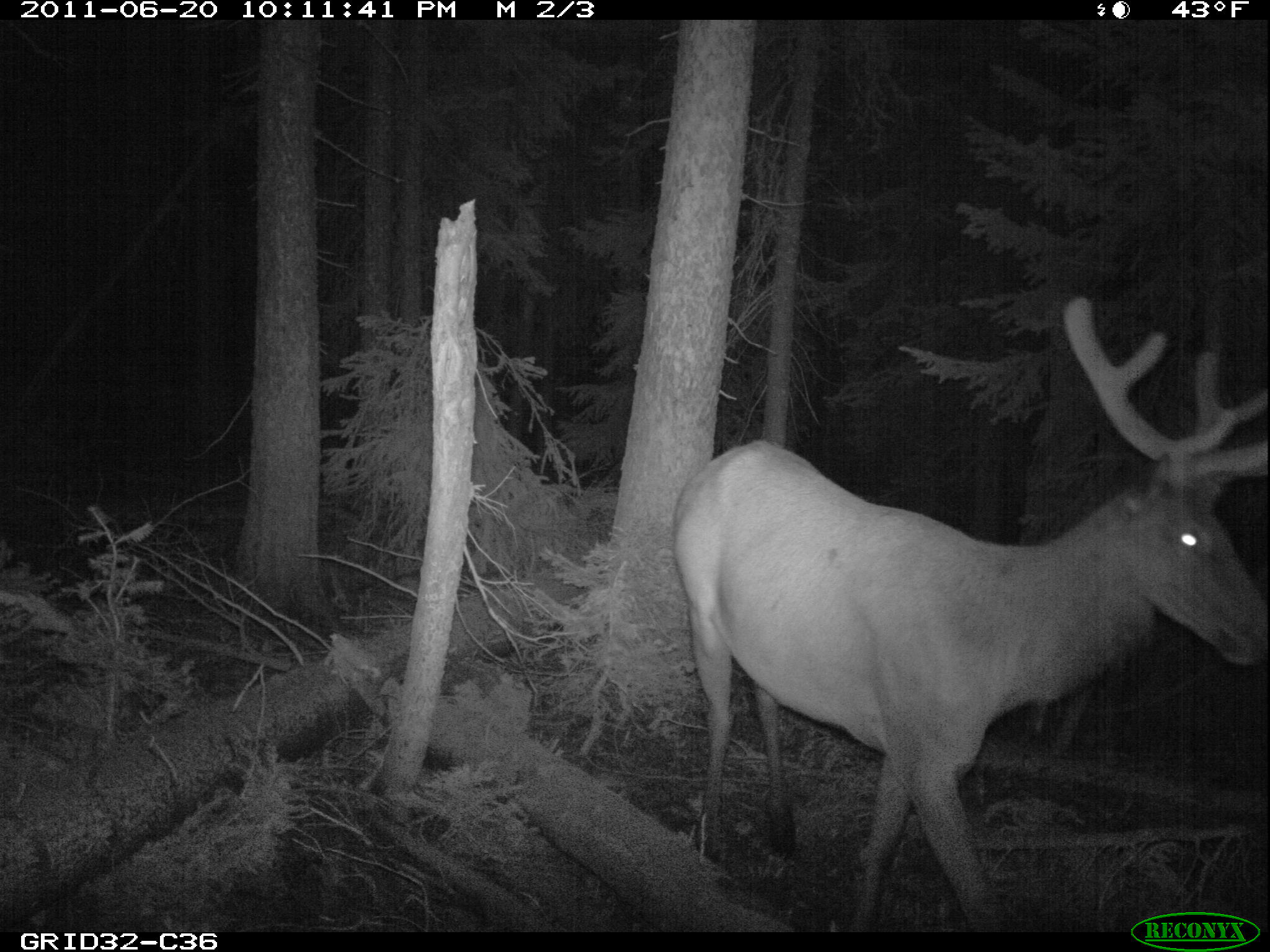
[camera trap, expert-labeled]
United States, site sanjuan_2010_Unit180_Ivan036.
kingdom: Animalia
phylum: Chordata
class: Mammalia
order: Artiodactyla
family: Cervidae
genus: Cervus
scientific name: Cervus elaphus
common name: red deer